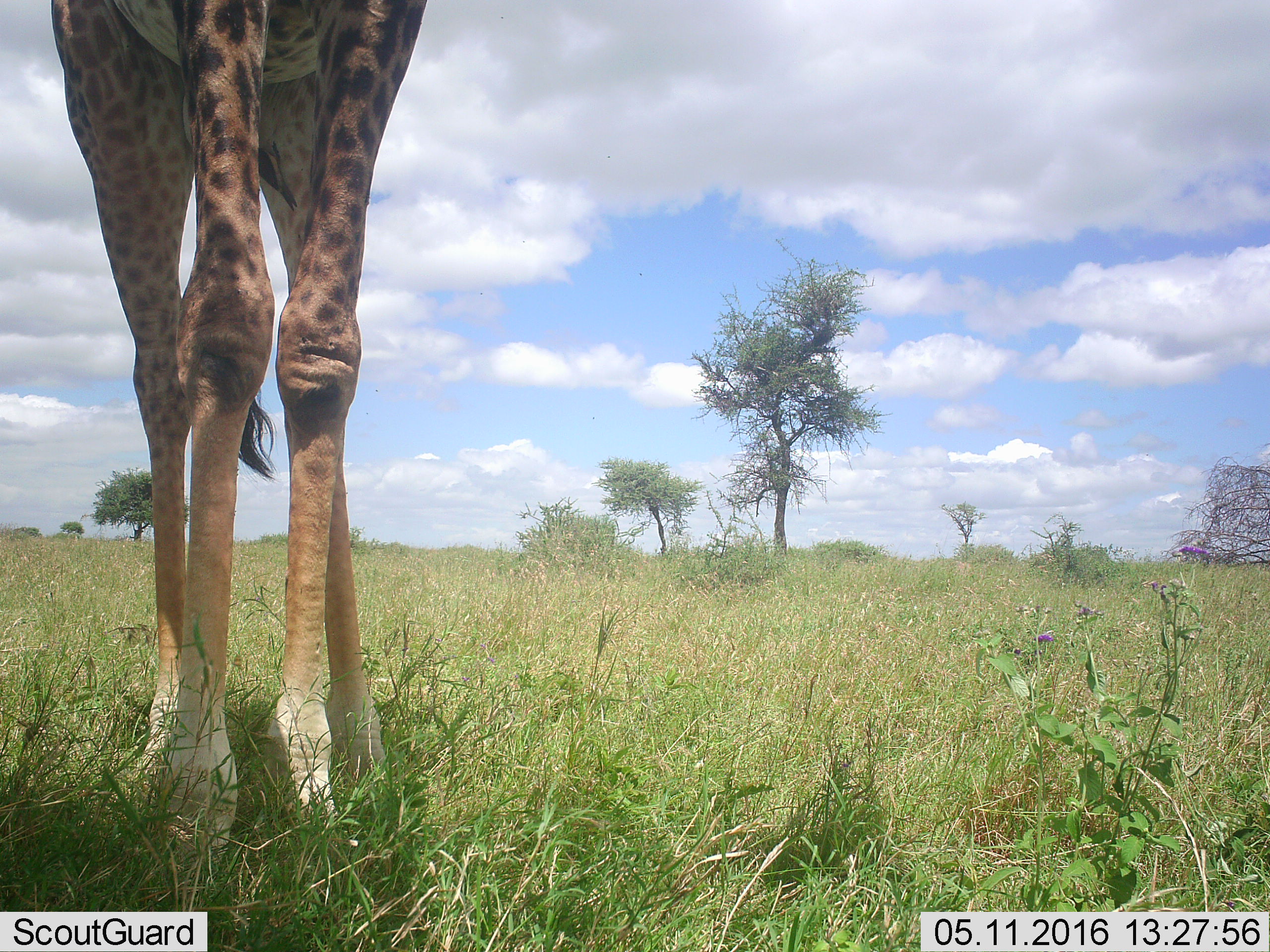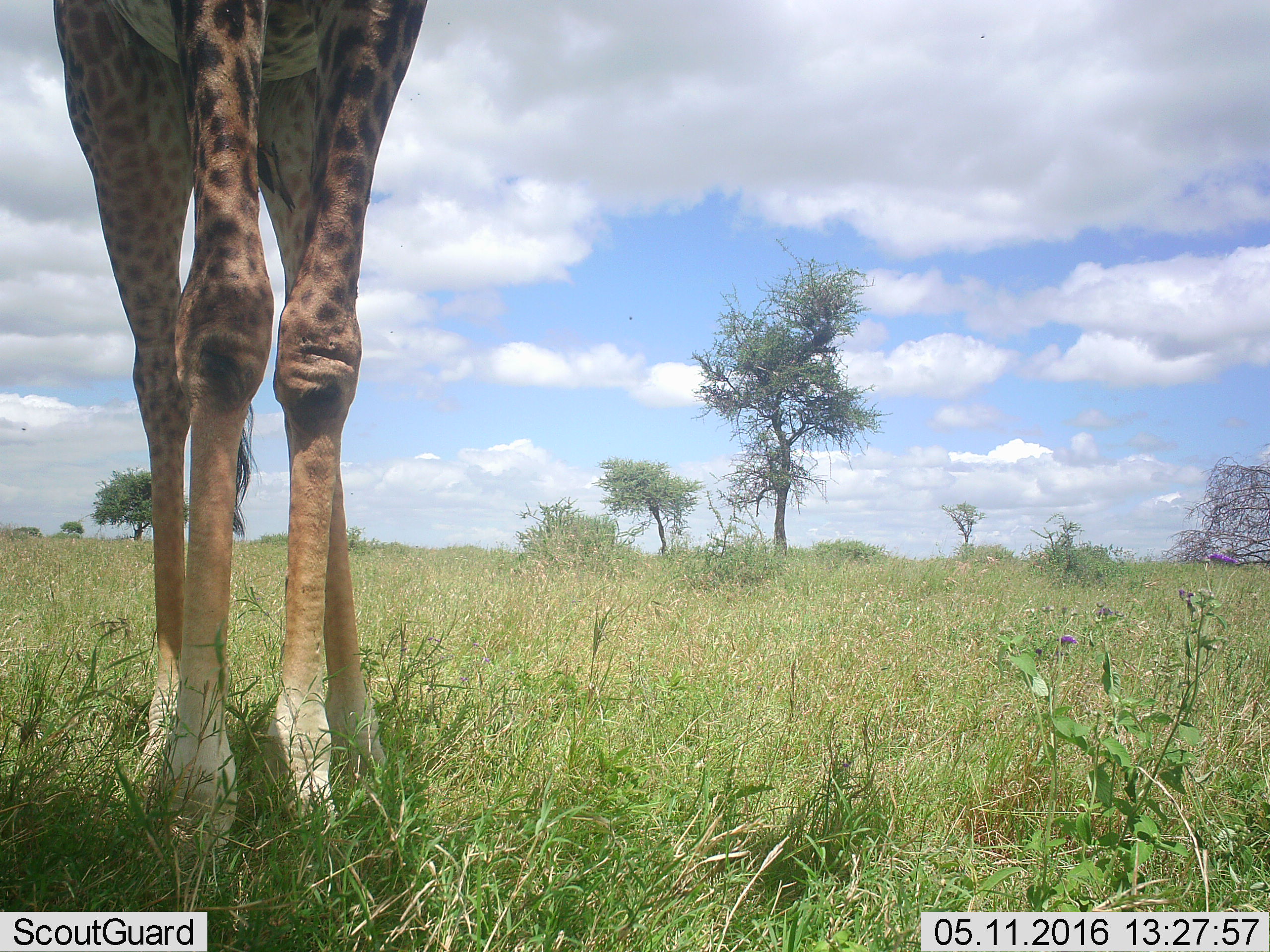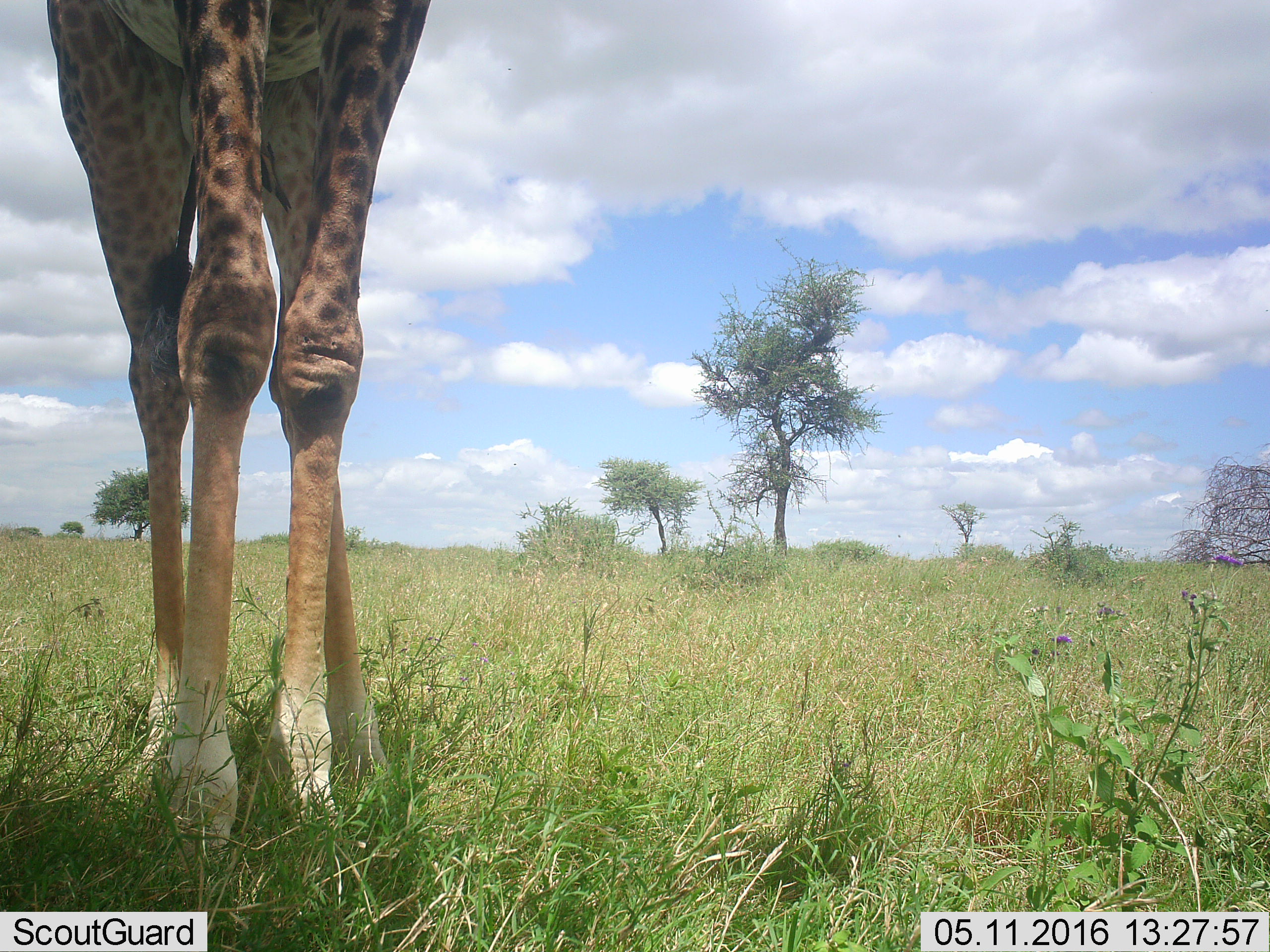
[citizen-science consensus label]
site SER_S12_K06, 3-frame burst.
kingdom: Animalia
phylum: Chordata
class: Mammalia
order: Artiodactyla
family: Giraffidae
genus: Giraffa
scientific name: Giraffa camelopardalis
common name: giraffe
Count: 1.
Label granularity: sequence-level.